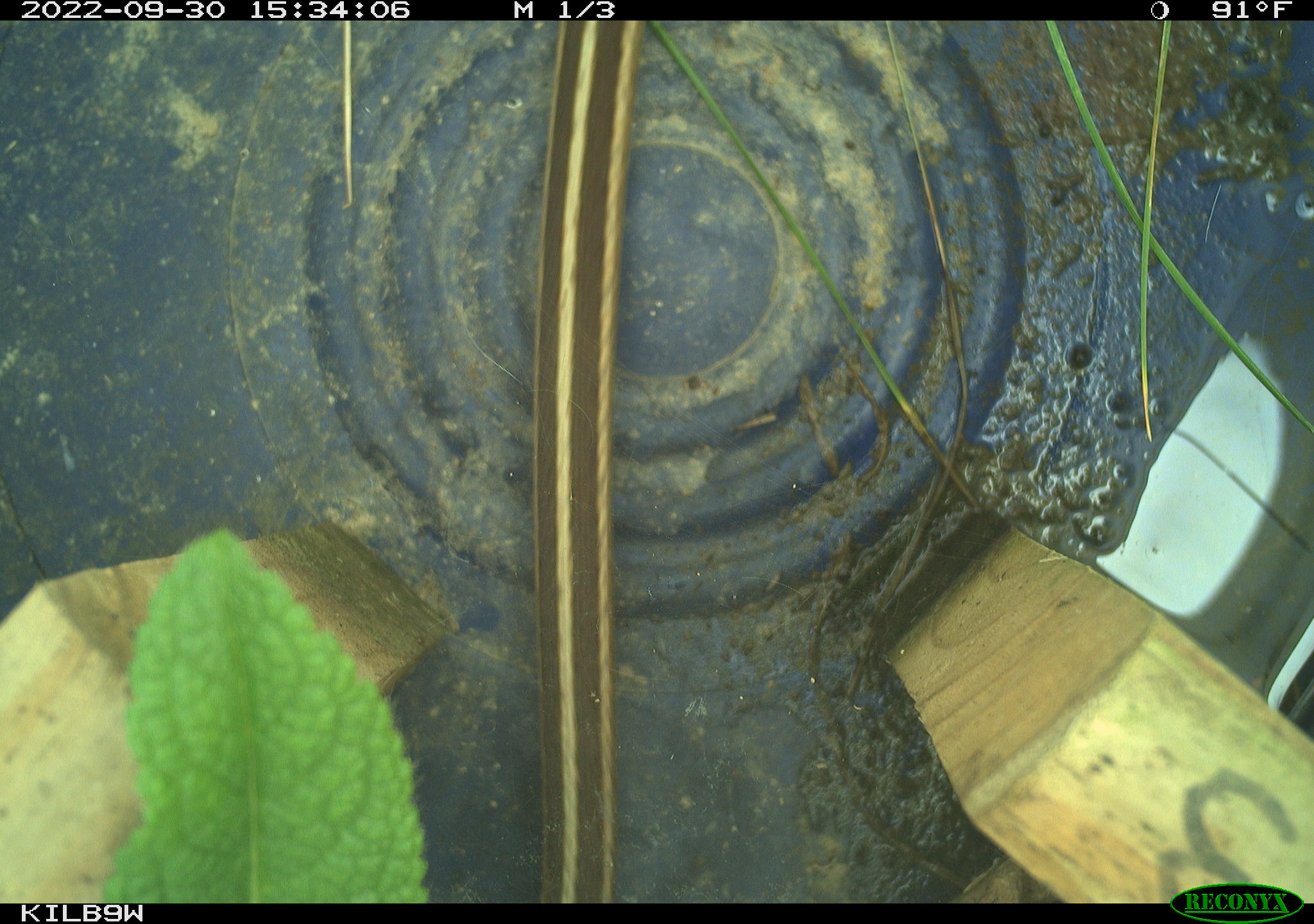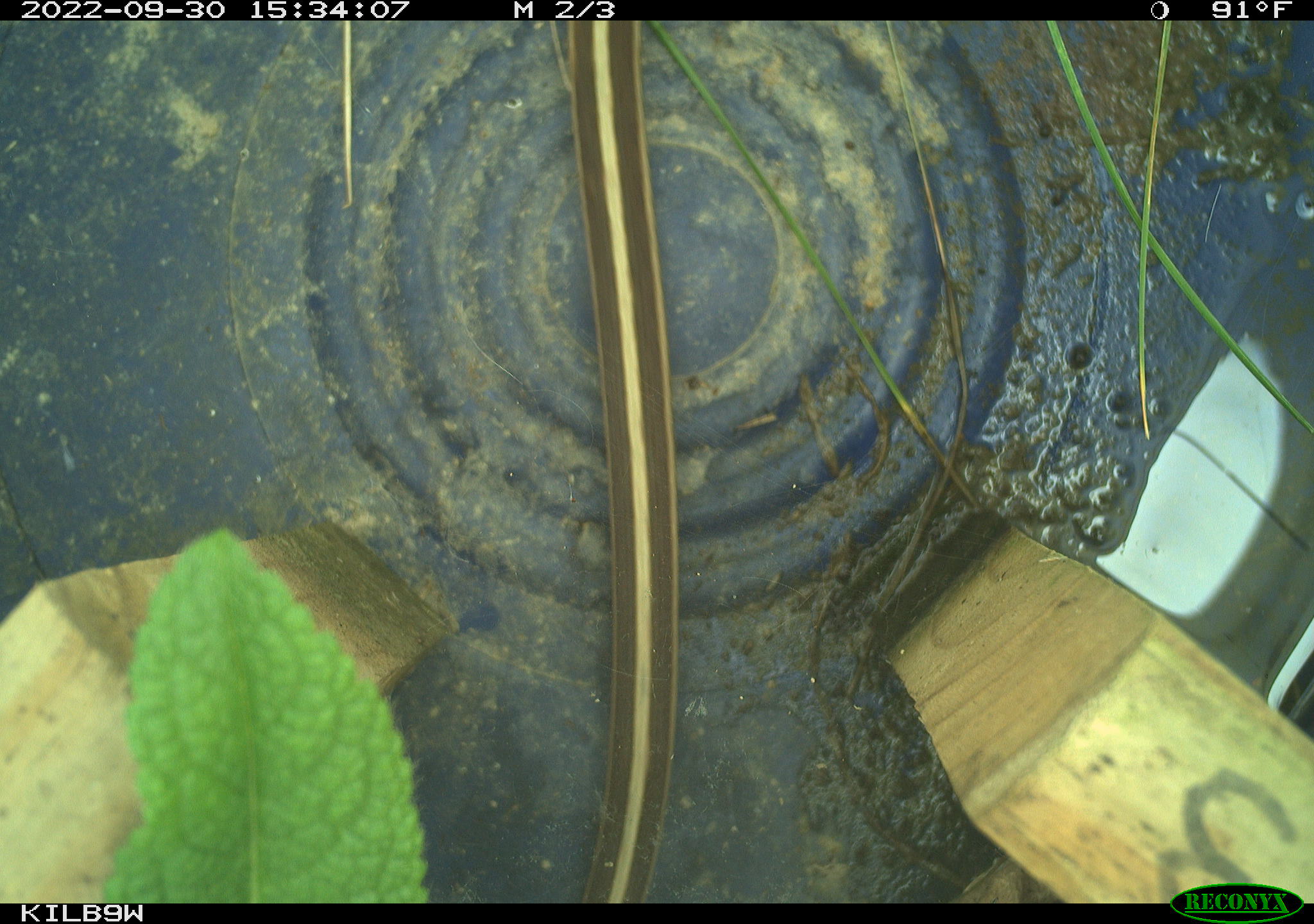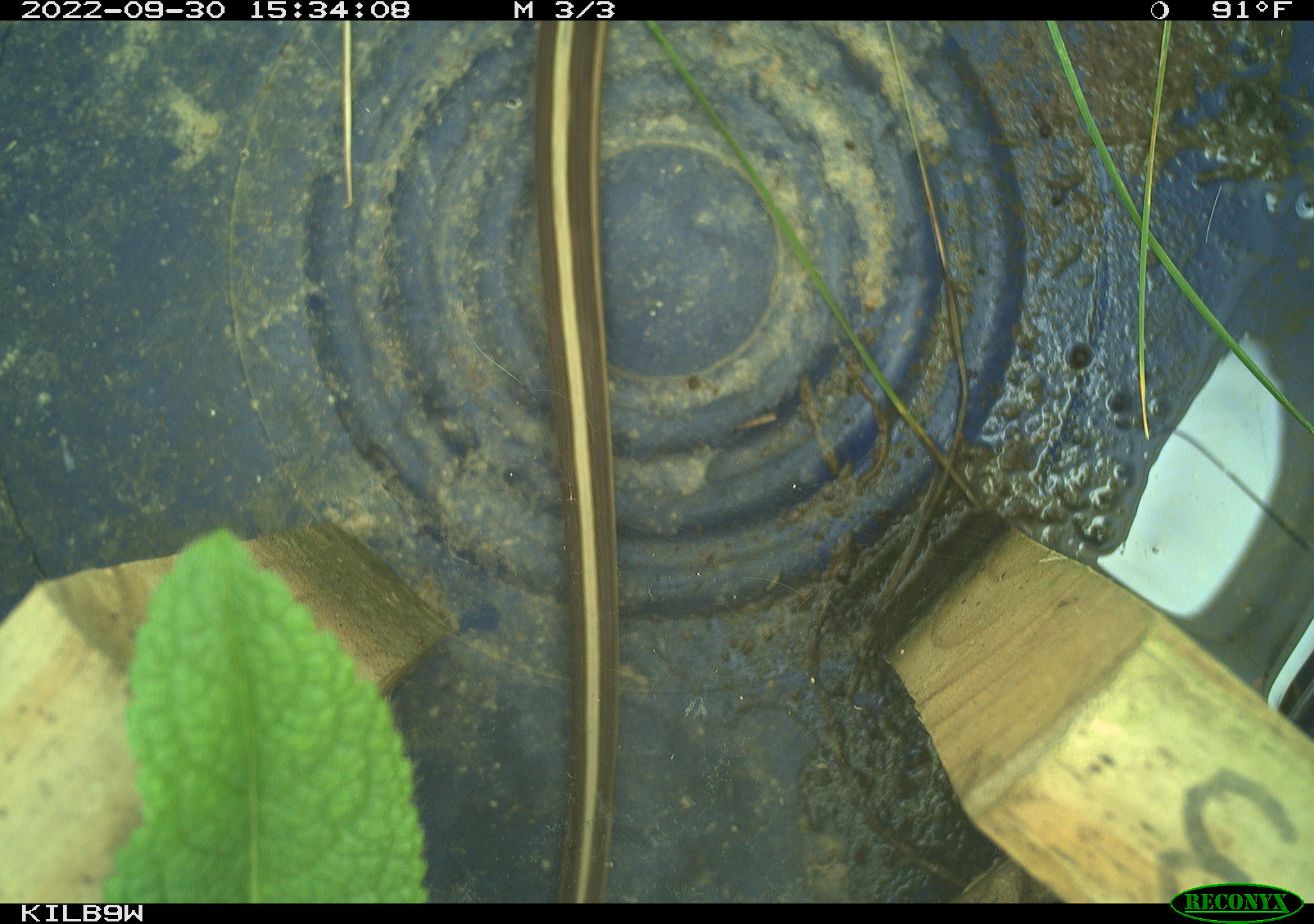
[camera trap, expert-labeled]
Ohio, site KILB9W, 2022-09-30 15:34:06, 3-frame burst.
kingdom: Animalia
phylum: Chordata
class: Reptilia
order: Squamata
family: Colubridae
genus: Thamnophis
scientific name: Thamnophis sirtalis sirtalis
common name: eastern gartersnake